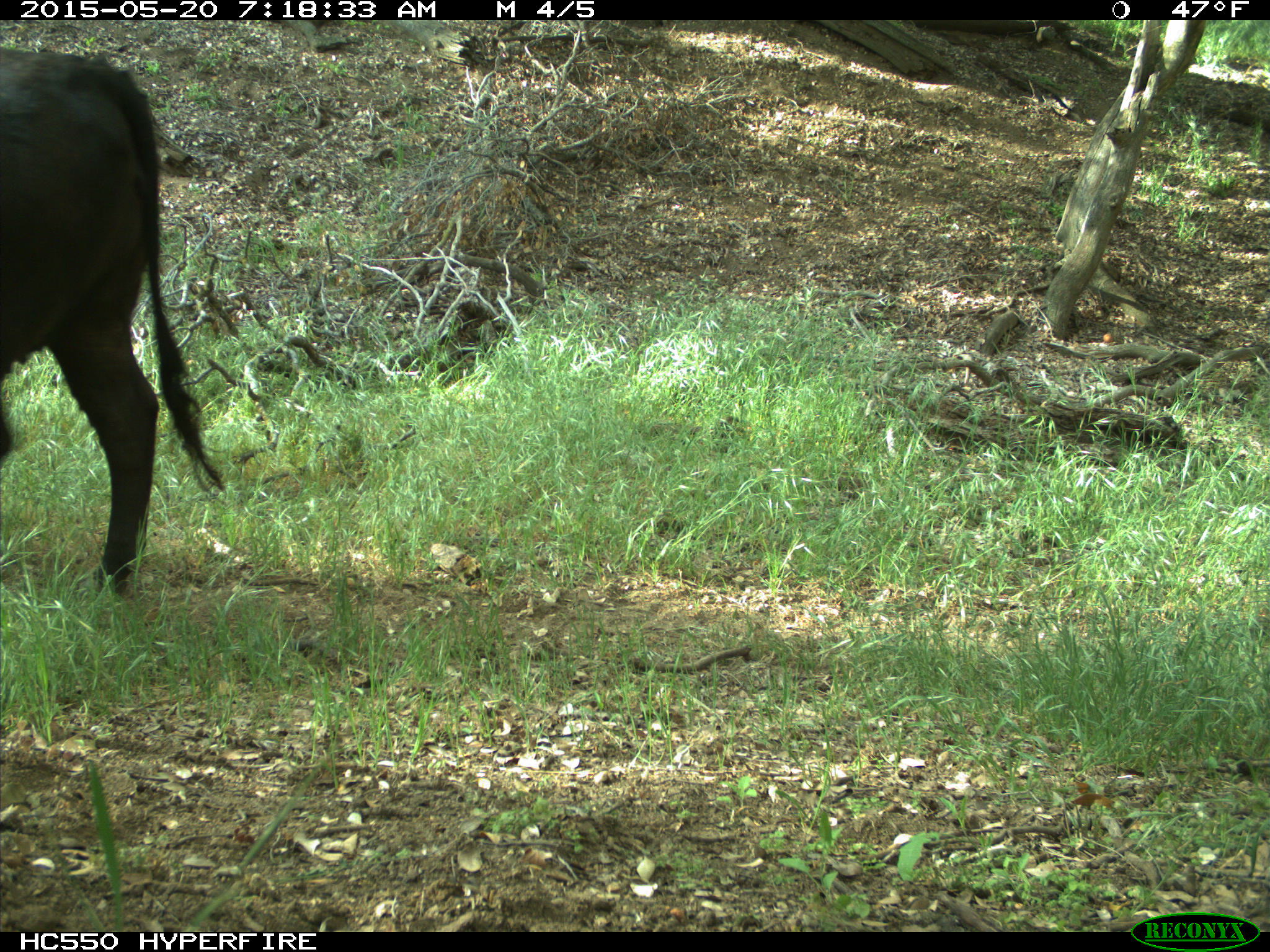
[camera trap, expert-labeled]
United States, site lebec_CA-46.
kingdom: Animalia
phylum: Chordata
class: Mammalia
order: Artiodactyla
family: Bovidae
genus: Bos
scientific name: Bos taurus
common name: domestic cow